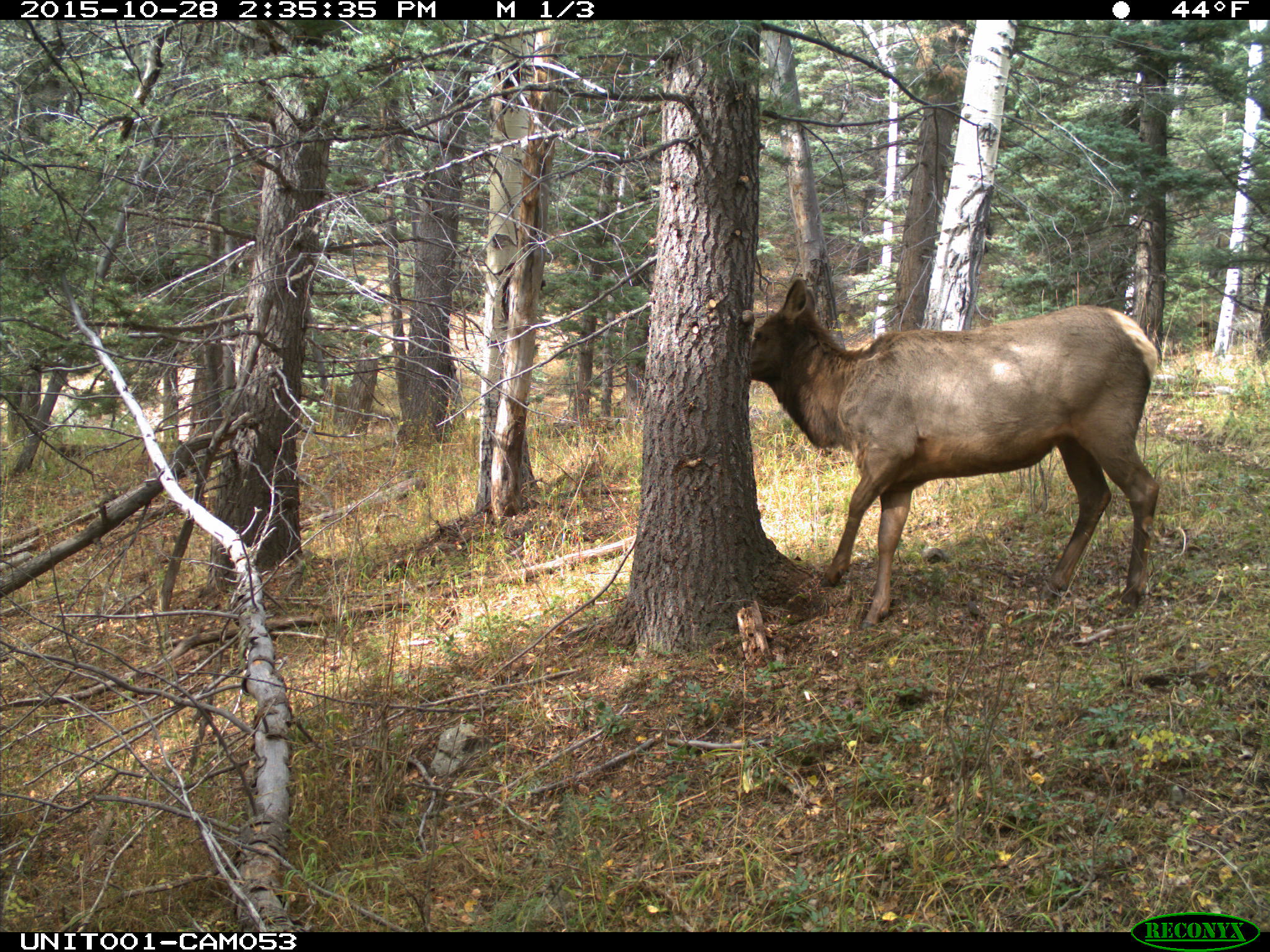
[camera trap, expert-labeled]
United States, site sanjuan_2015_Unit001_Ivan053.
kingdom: Animalia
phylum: Chordata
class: Mammalia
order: Artiodactyla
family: Cervidae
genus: Cervus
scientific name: Cervus elaphus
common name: red deer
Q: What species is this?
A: Cervus elaphus (red deer).